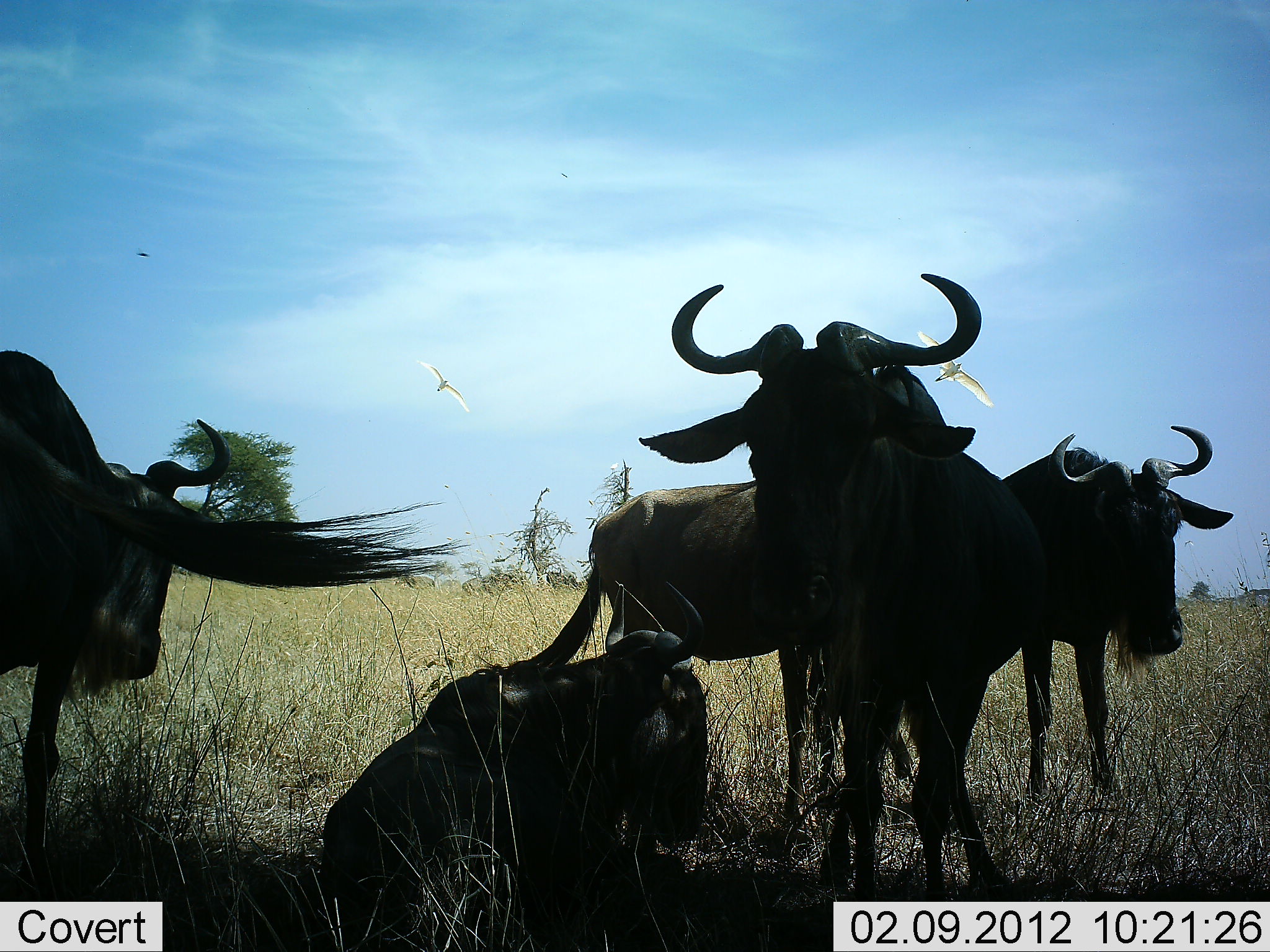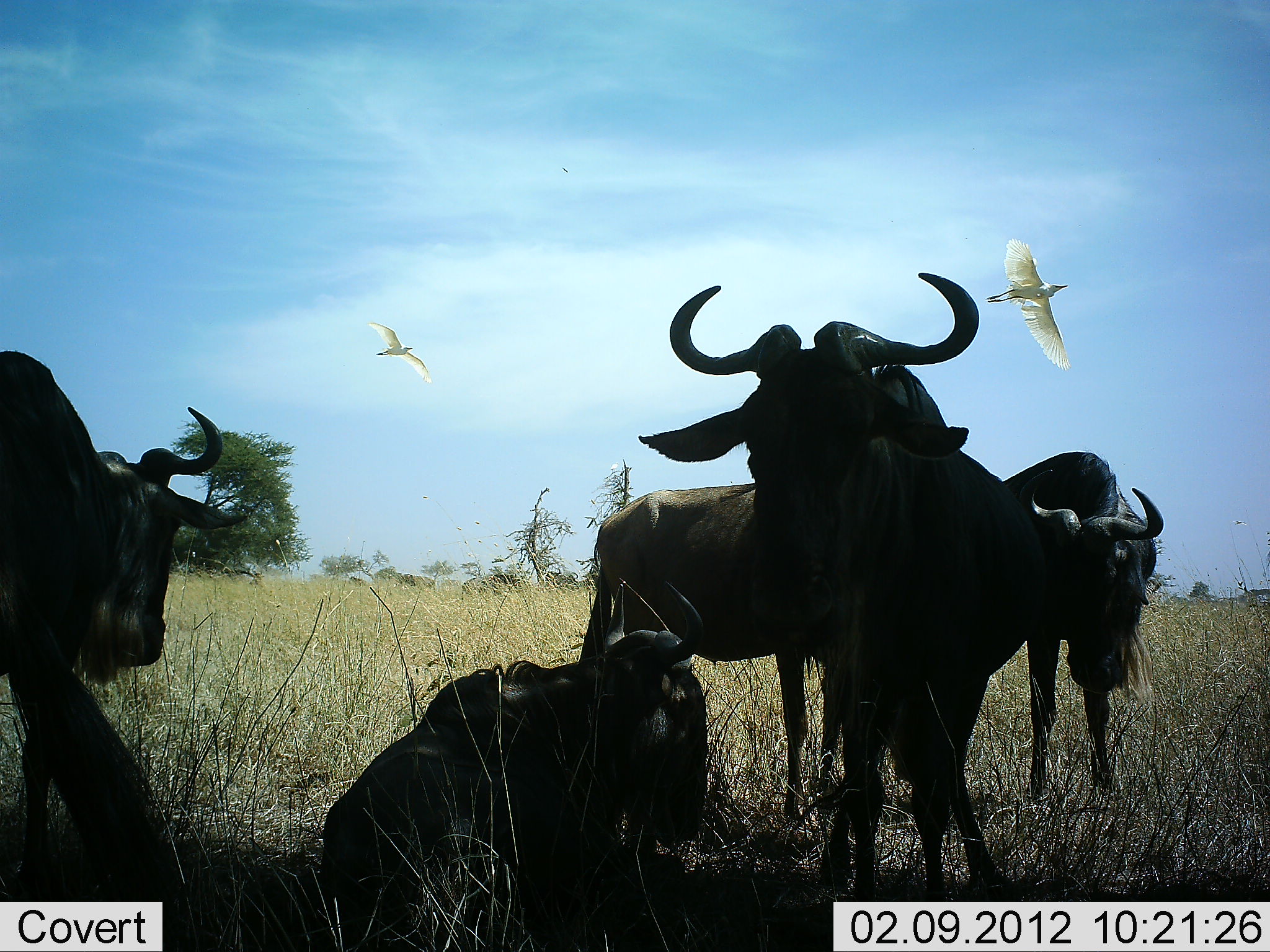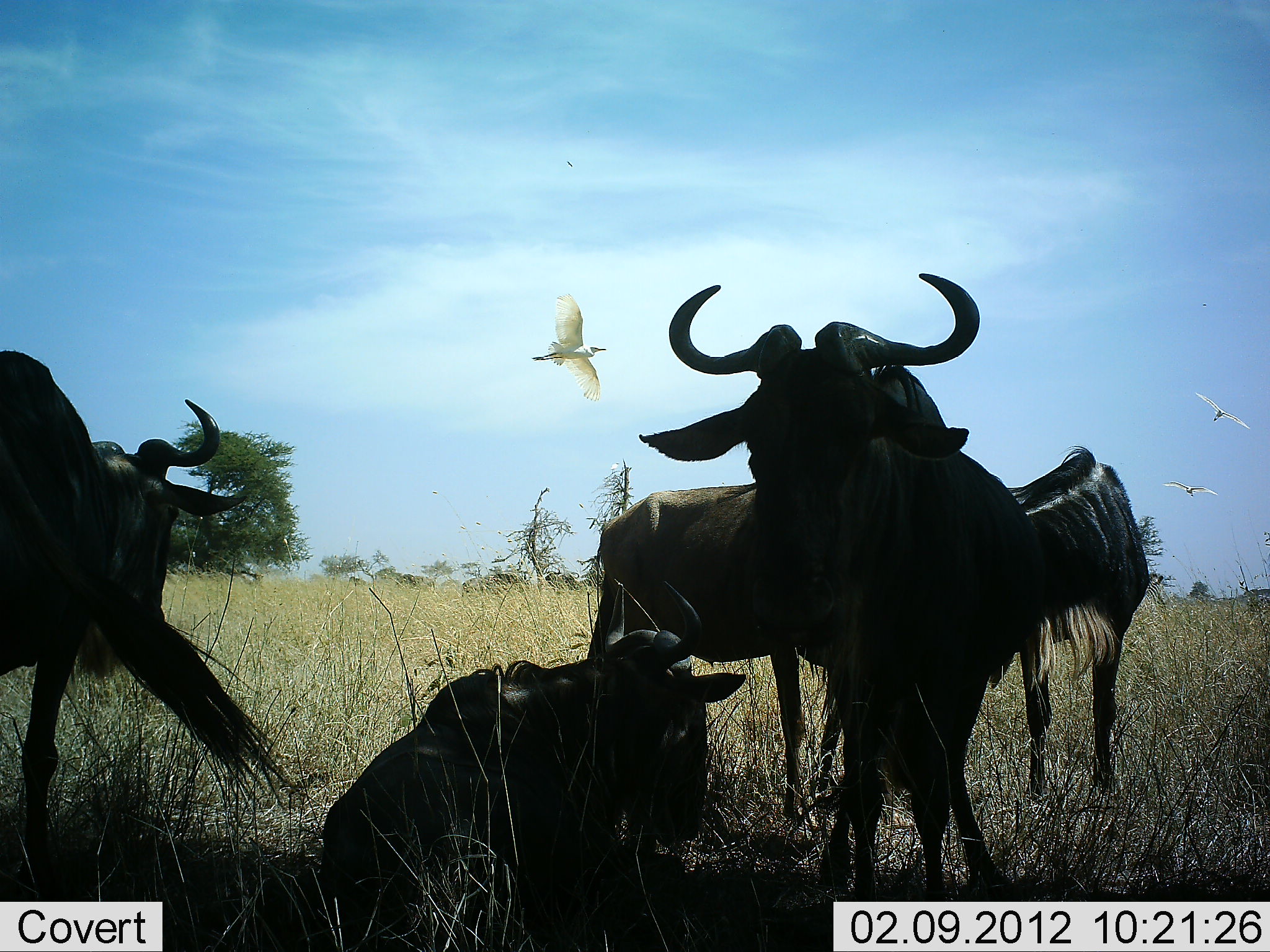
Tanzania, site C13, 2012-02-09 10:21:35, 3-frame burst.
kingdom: Animalia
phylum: Chordata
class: Aves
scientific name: Aves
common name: bird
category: otherbird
Otherbird (bird) (Aves), count 3. Behavior (volunteer vote fractions): standing 7%, resting 7%, moving 93%, interacting 0%. Young present (vote fraction): 0%. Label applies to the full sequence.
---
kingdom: Animalia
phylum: Chordata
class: Mammalia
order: Artiodactyla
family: Bovidae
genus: Connochaetes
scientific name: Connochaetes taurinus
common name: blue wildebeest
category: wildebeest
Wildebeest (blue wildebeest) (Connochaetes taurinus), count 5. Behavior (volunteer vote fractions): standing 94%, resting 94%, moving 12%, interacting 0%. Young present (vote fraction): 0%. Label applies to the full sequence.